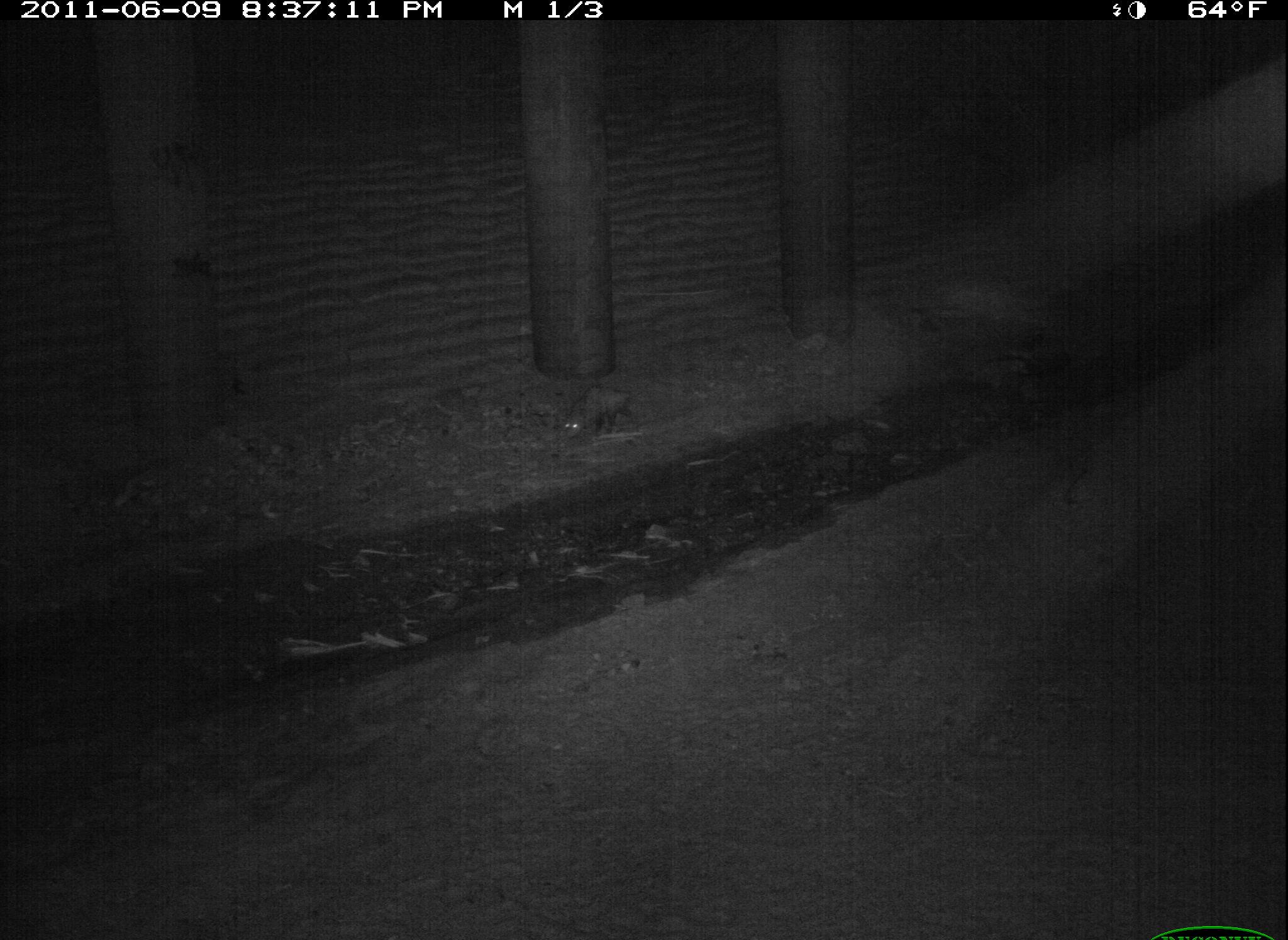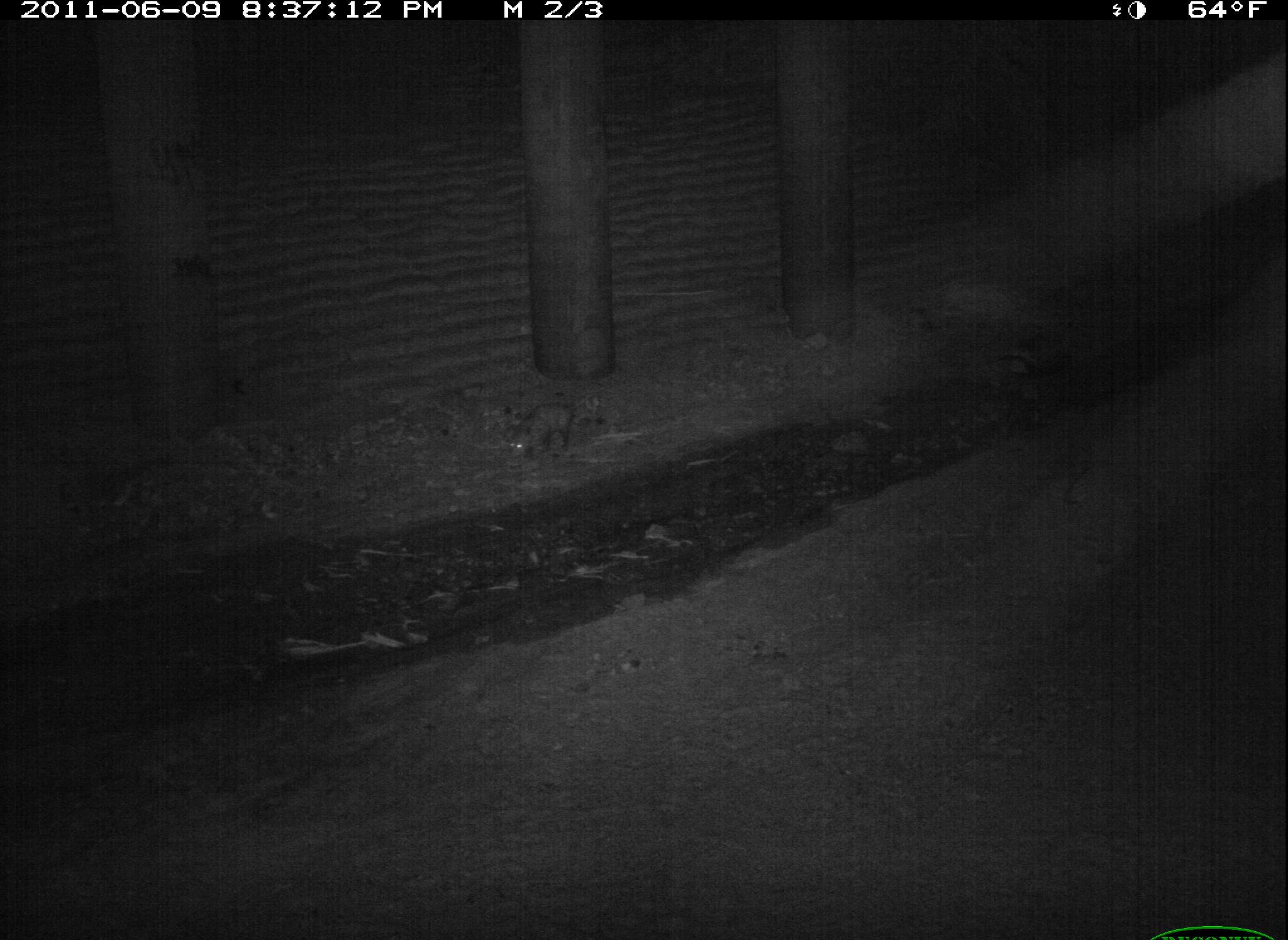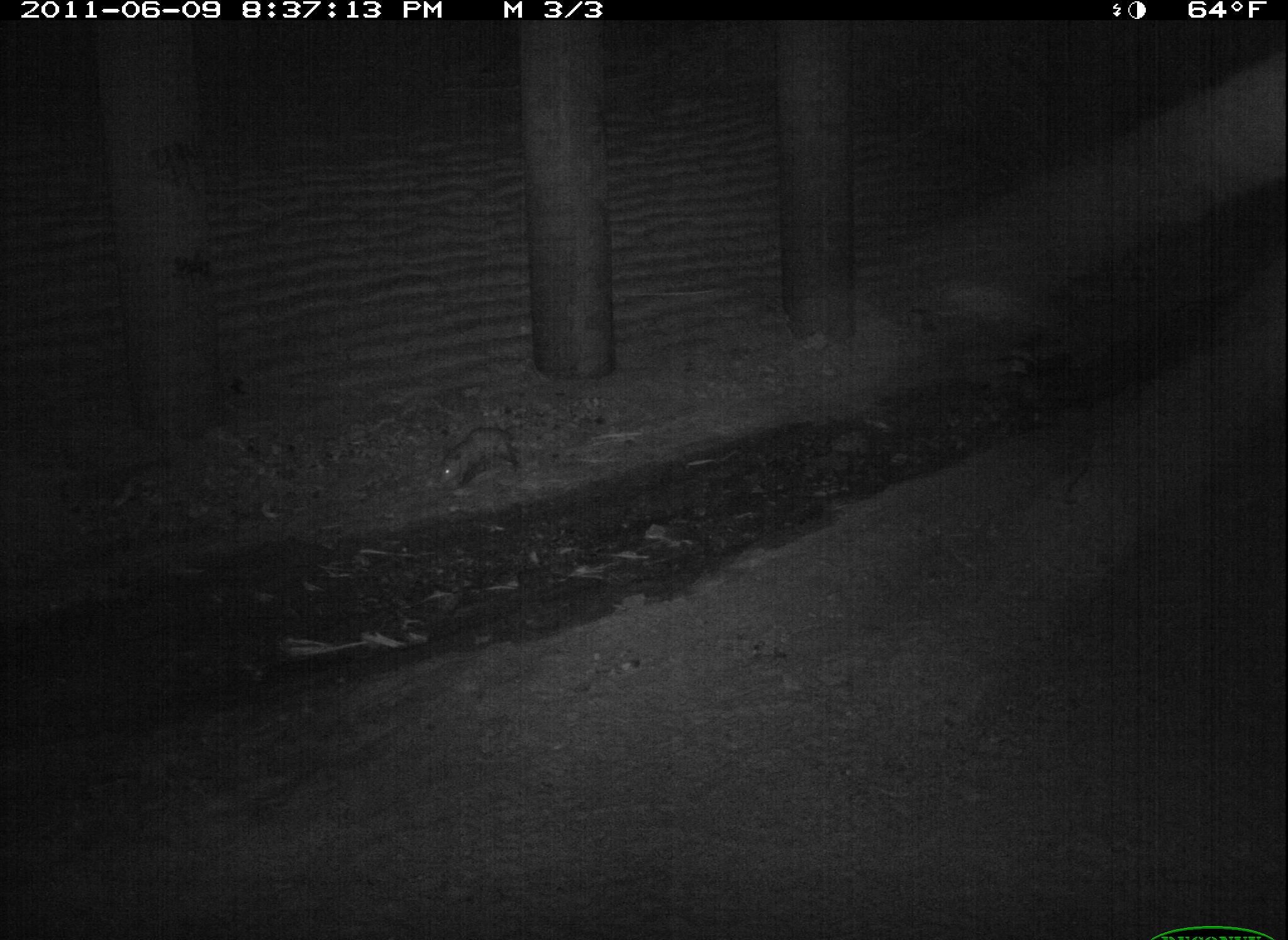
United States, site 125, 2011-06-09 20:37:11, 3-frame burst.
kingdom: Animalia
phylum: Chordata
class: Mammalia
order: Didelphimorphia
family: Didelphidae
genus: Didelphis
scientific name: Didelphis virginiana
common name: virginia opossum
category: opossum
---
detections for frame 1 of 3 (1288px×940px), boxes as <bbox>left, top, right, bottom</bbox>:
opossum: <bbox>555, 377, 658, 445</bbox>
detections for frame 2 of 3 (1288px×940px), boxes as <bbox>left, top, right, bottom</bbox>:
opossum: <bbox>500, 384, 612, 468</bbox>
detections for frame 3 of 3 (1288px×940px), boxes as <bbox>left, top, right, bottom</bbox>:
opossum: <bbox>431, 415, 547, 500</bbox>